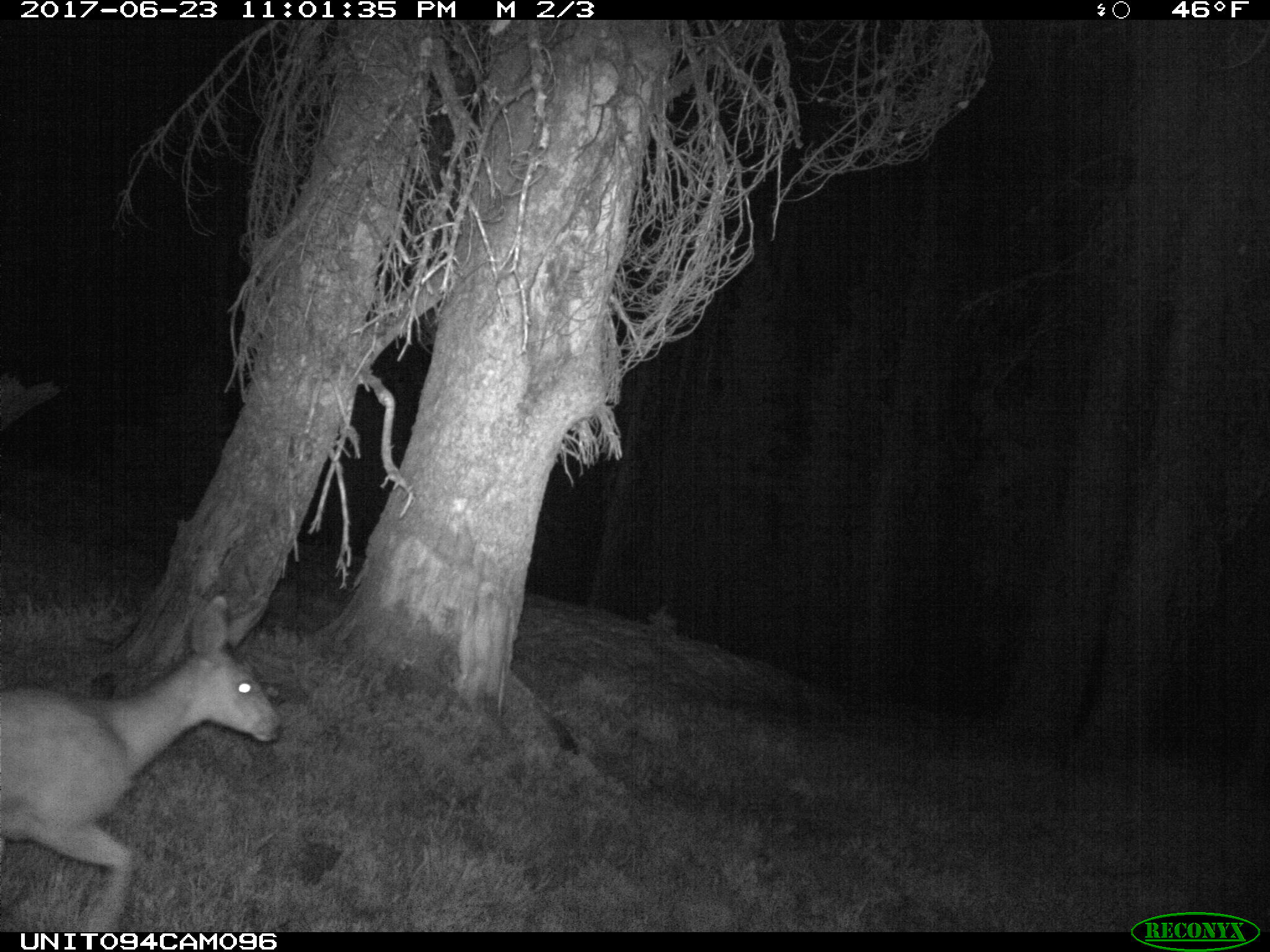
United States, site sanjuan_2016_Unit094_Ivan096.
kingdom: Animalia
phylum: Chordata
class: Mammalia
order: Artiodactyla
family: Cervidae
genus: Odocoileus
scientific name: Odocoileus hemionus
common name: mule deer